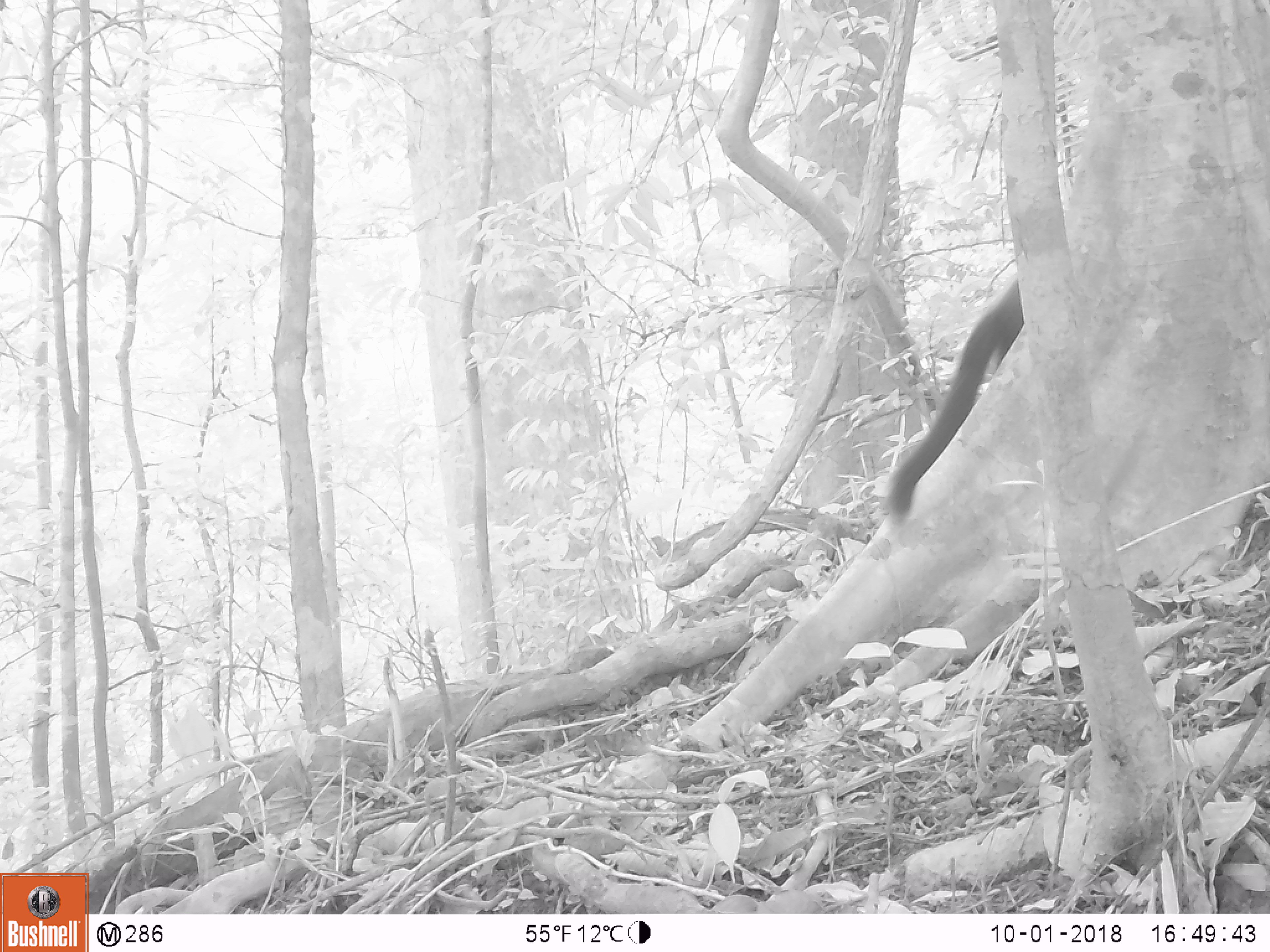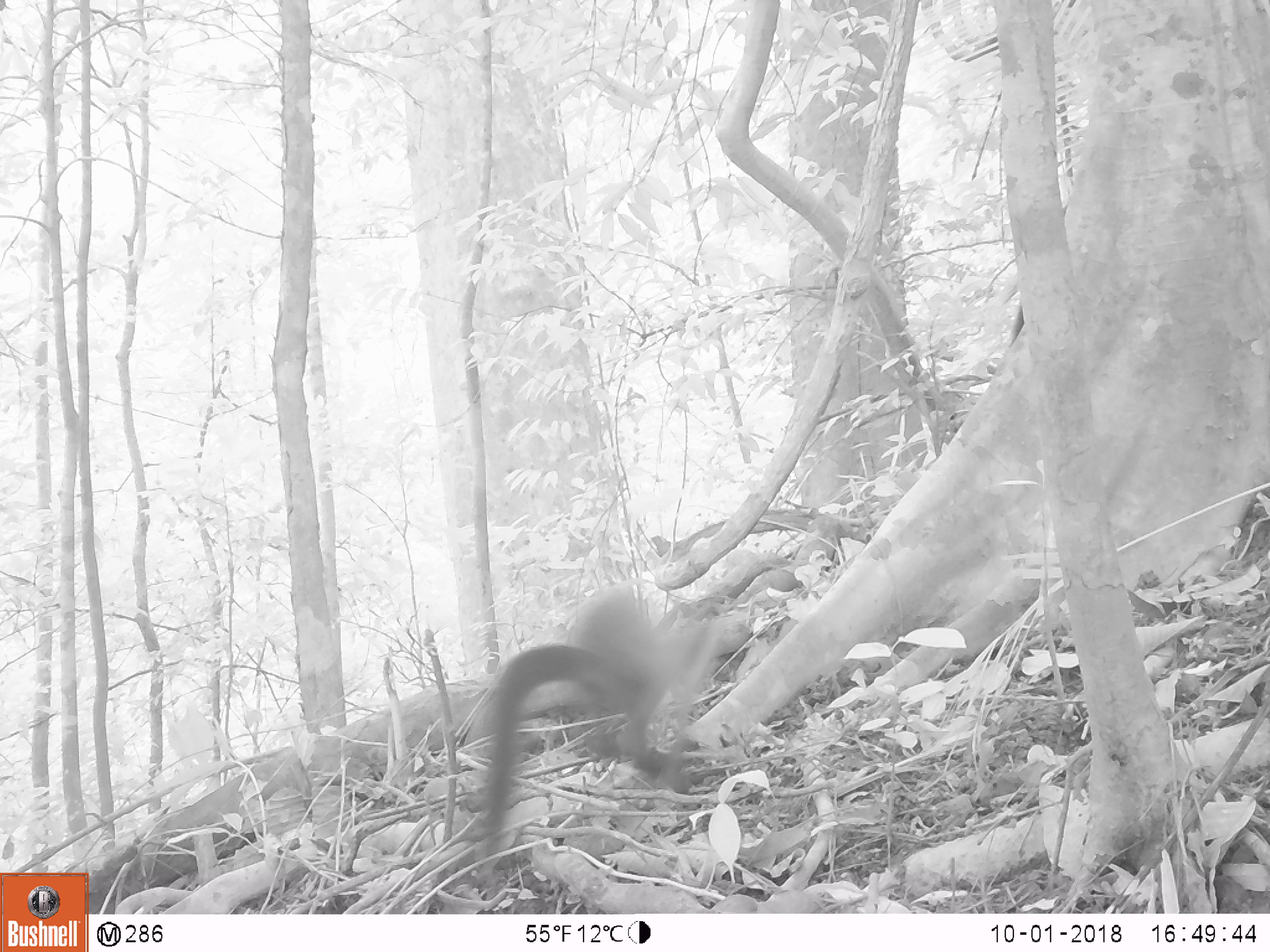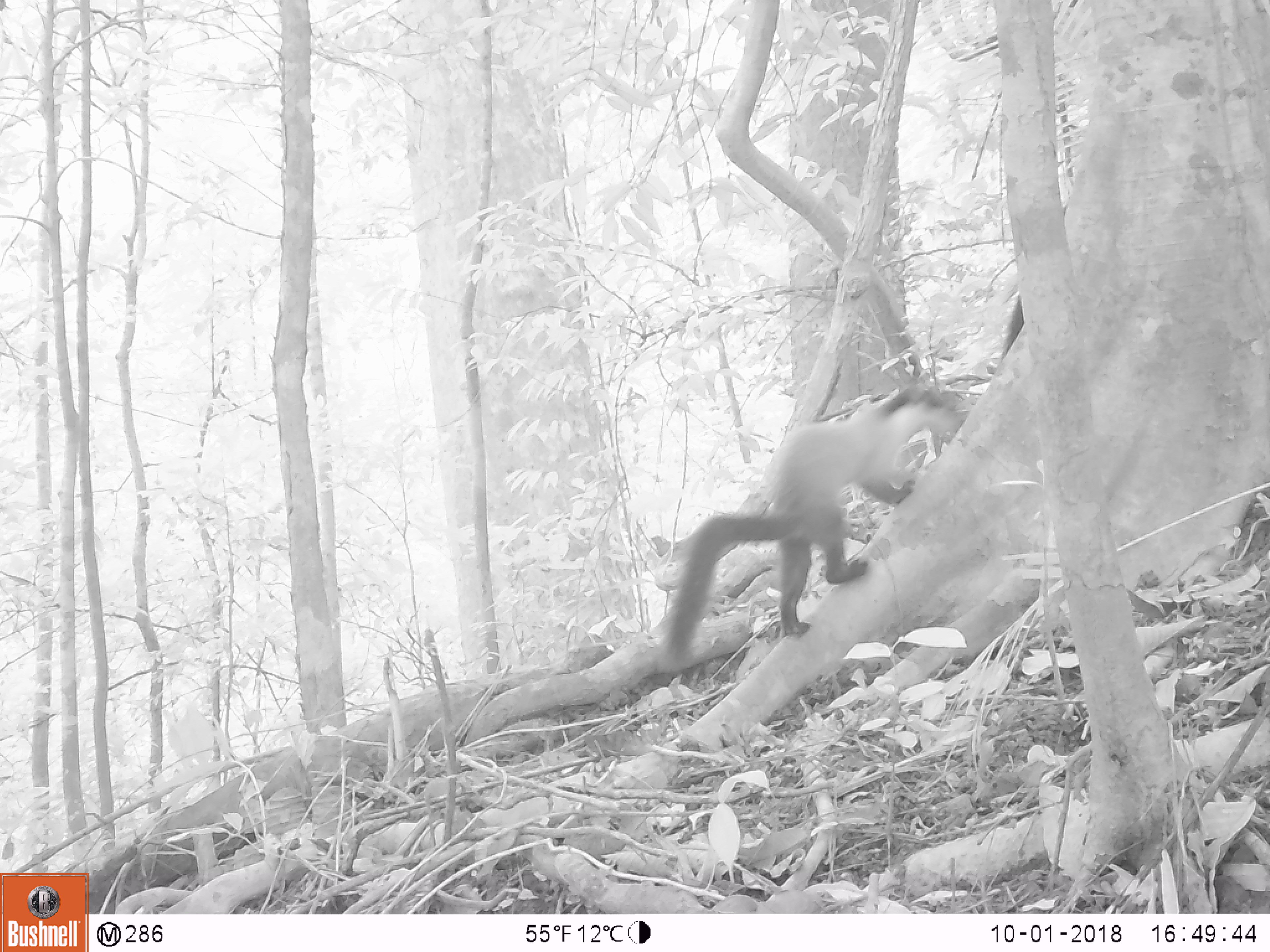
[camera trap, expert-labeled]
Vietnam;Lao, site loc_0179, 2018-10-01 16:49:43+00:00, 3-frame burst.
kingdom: Animalia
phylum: Chordata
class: Mammalia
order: Carnivora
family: Mustelidae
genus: Martes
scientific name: Martes flavigula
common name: yellow-throated marten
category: yellow throated marten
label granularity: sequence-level